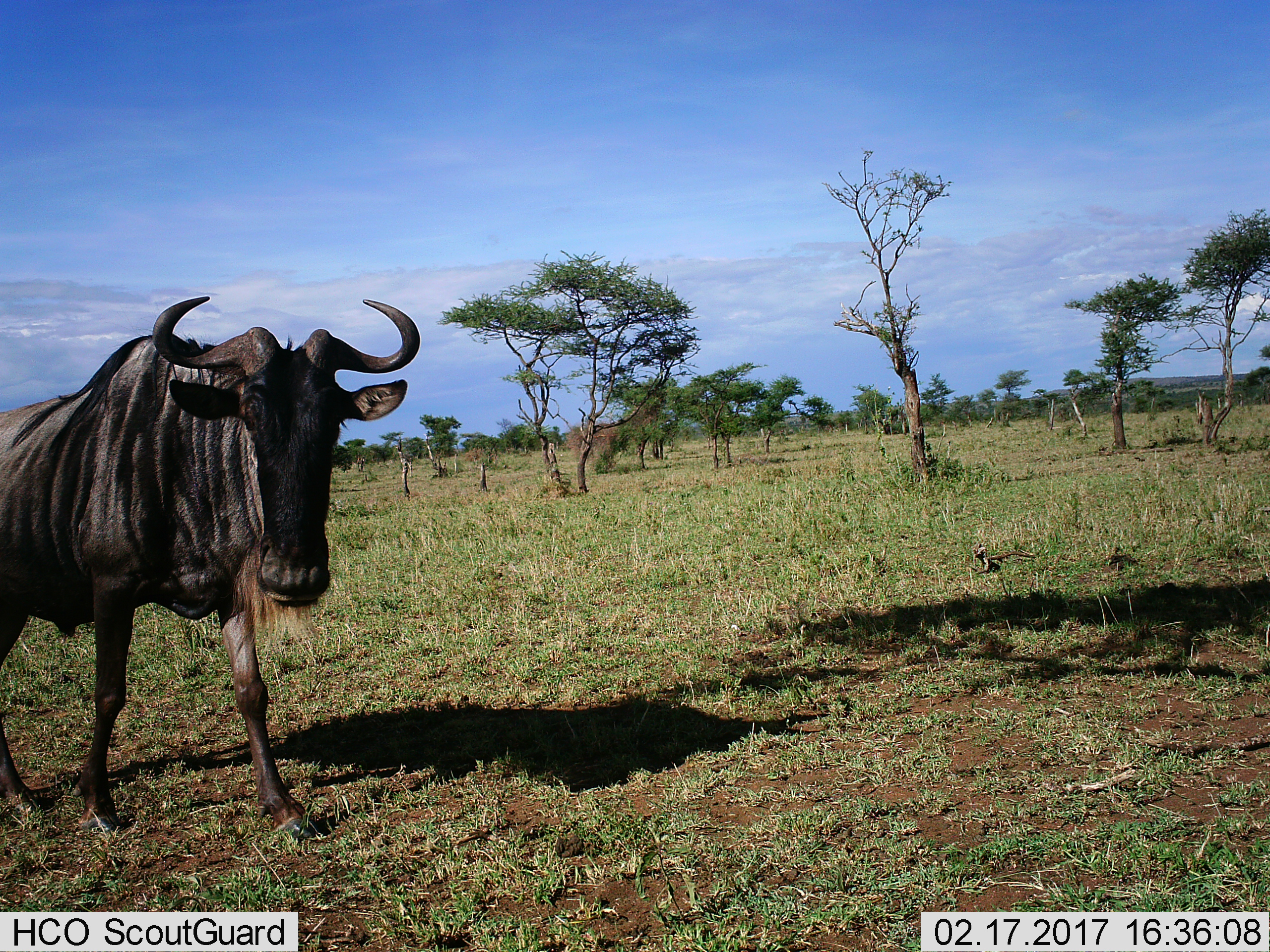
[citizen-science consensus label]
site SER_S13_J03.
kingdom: Animalia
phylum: Chordata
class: Mammalia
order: Artiodactyla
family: Bovidae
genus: Connochaetes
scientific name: Connochaetes taurinus taurinus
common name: blue wildebeest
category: wildebeestblue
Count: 1.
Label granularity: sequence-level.